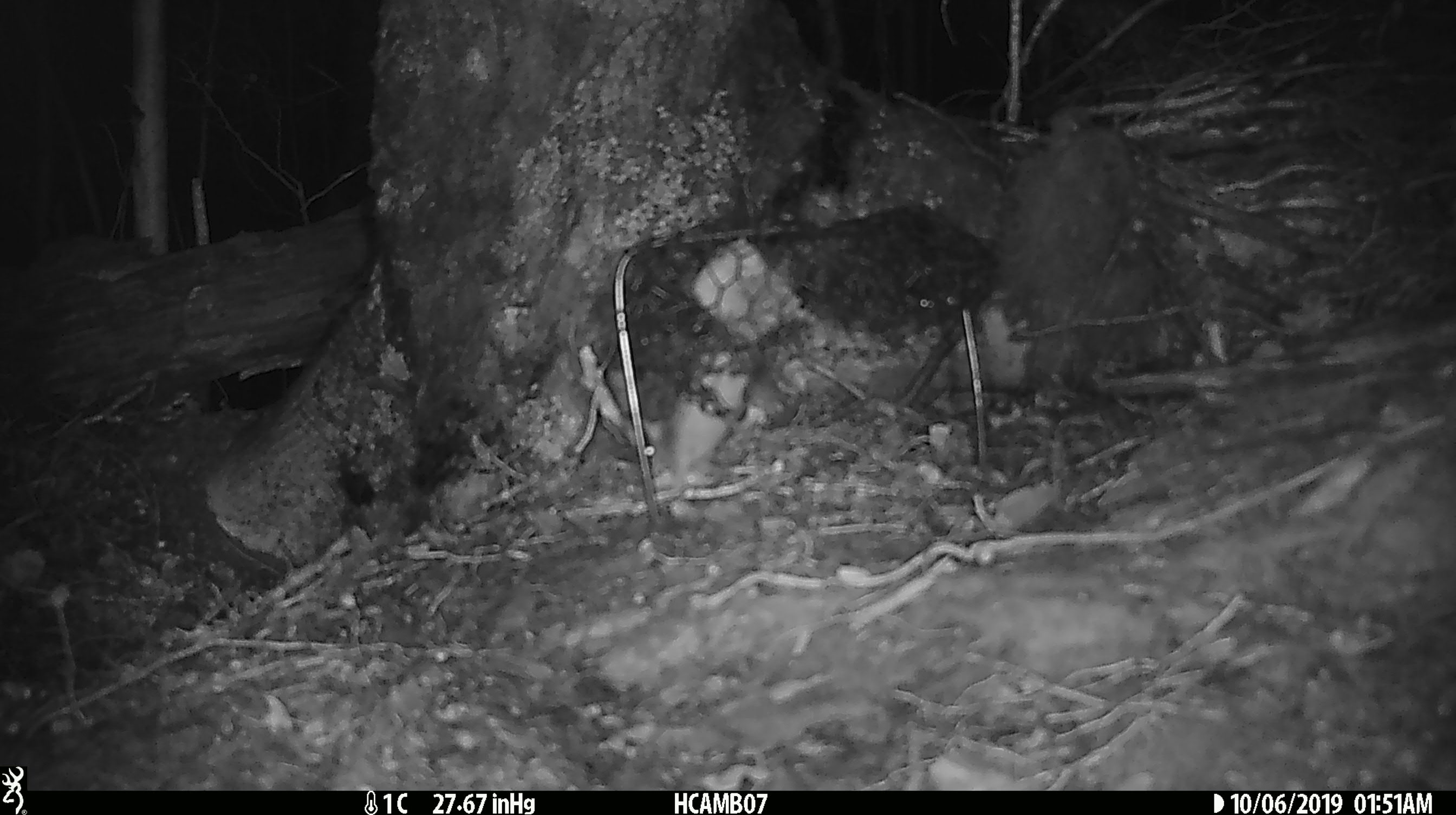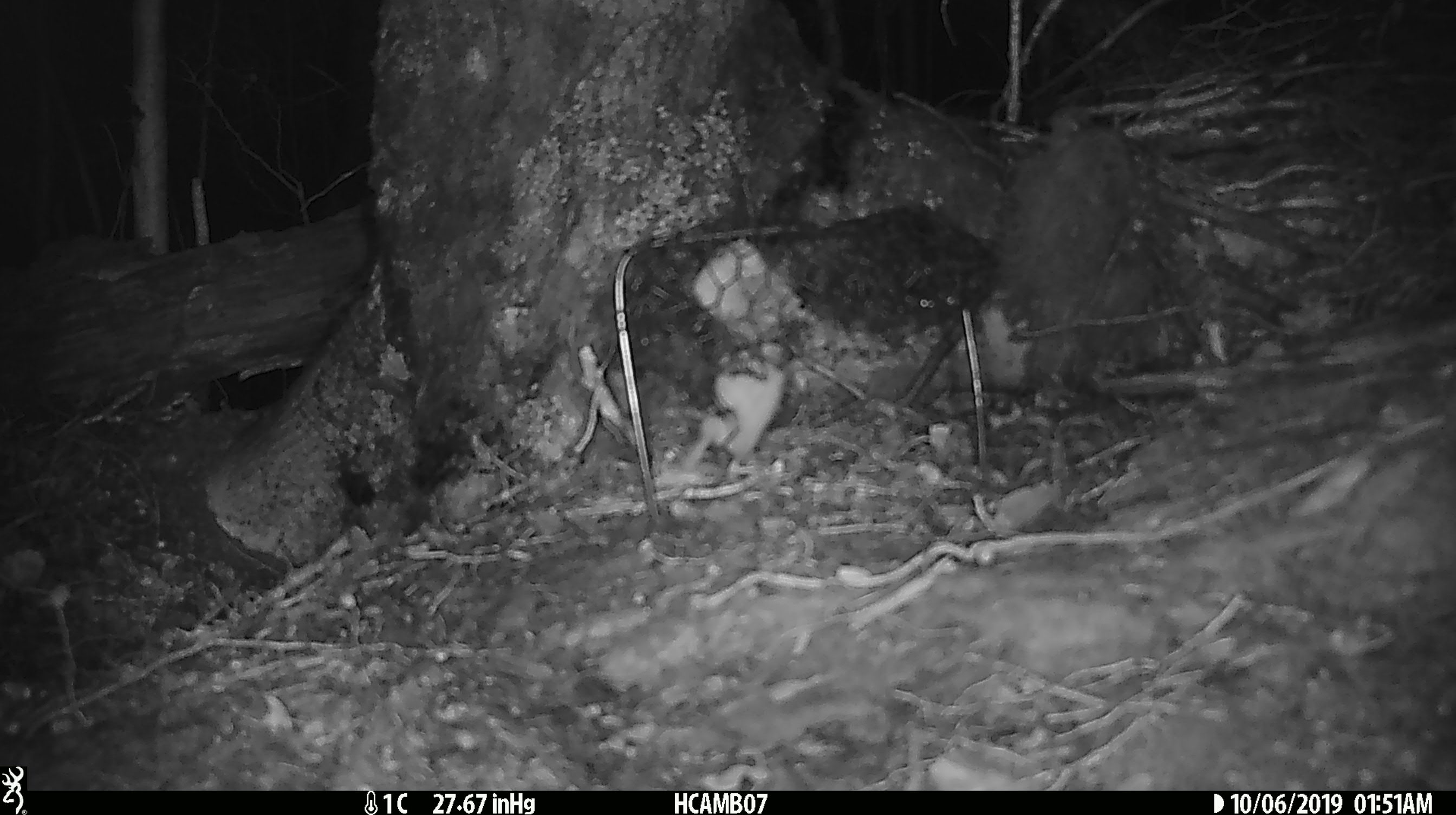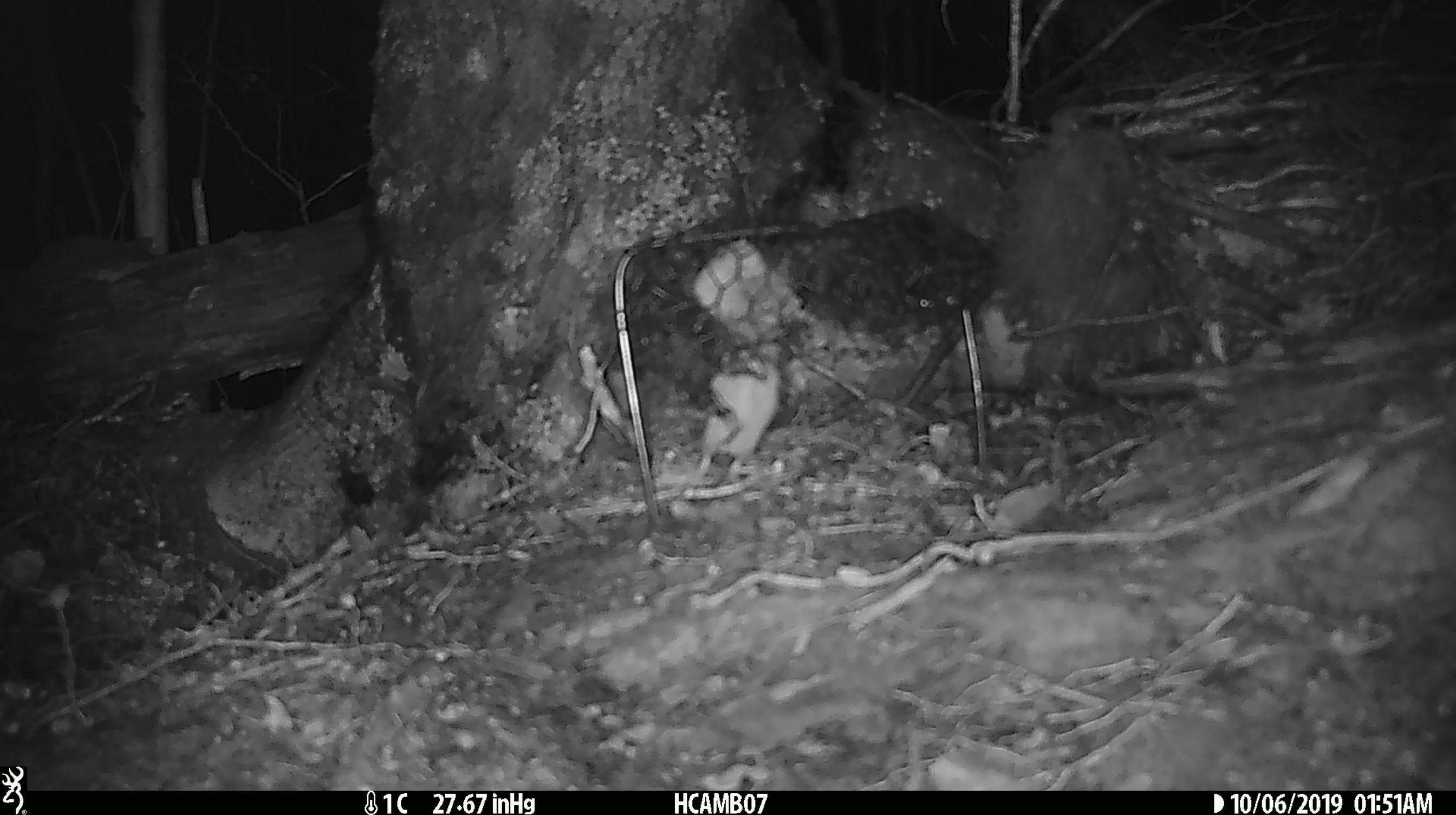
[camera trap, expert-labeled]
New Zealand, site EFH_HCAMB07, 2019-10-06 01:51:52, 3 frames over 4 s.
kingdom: Animalia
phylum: Chordata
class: Mammalia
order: Rodentia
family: Muridae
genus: Mus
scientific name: Mus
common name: mouse